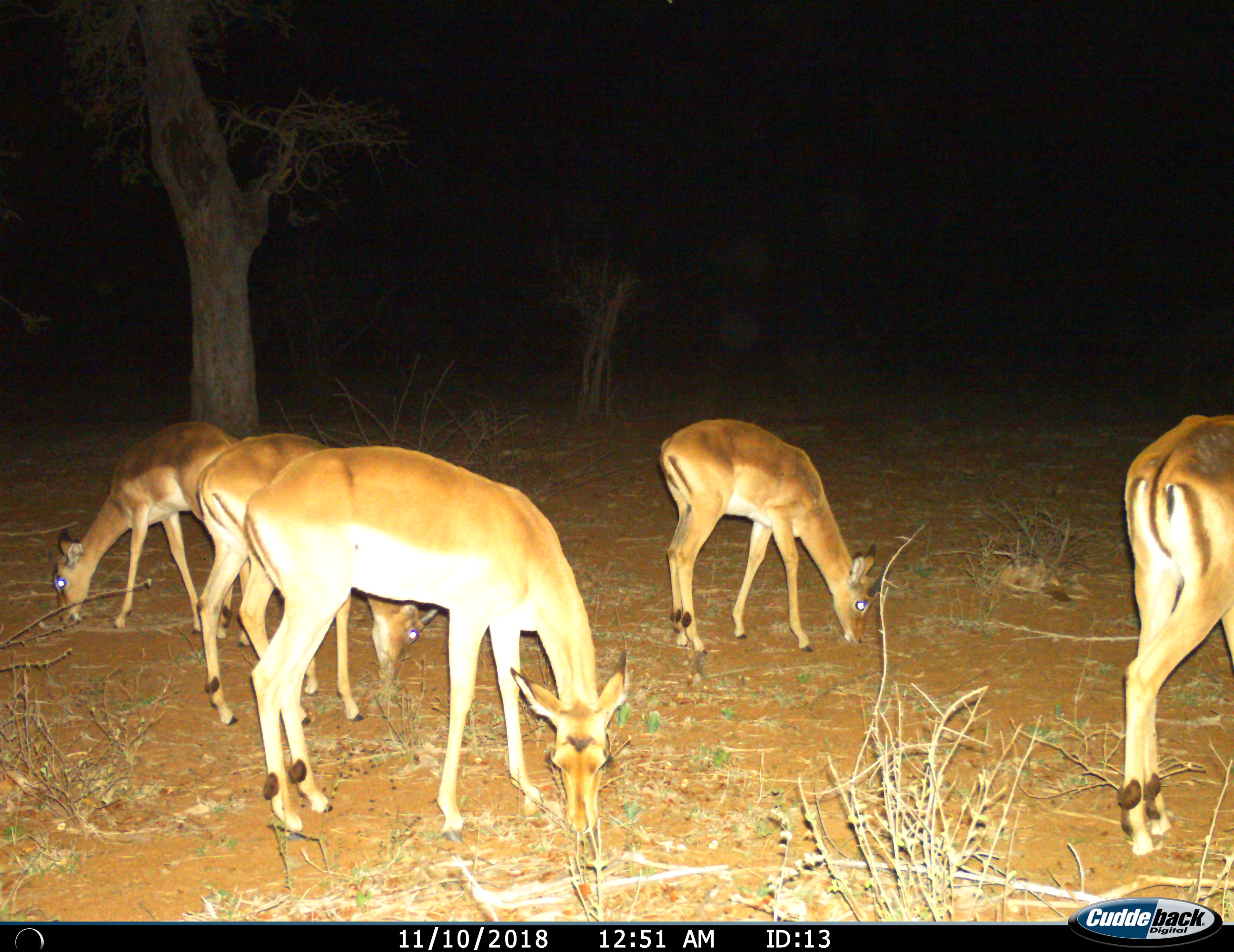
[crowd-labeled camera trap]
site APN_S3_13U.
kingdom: Animalia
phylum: Chordata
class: Mammalia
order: Artiodactyla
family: Bovidae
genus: Aepyceros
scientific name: Aepyceros melampus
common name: impala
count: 5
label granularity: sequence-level